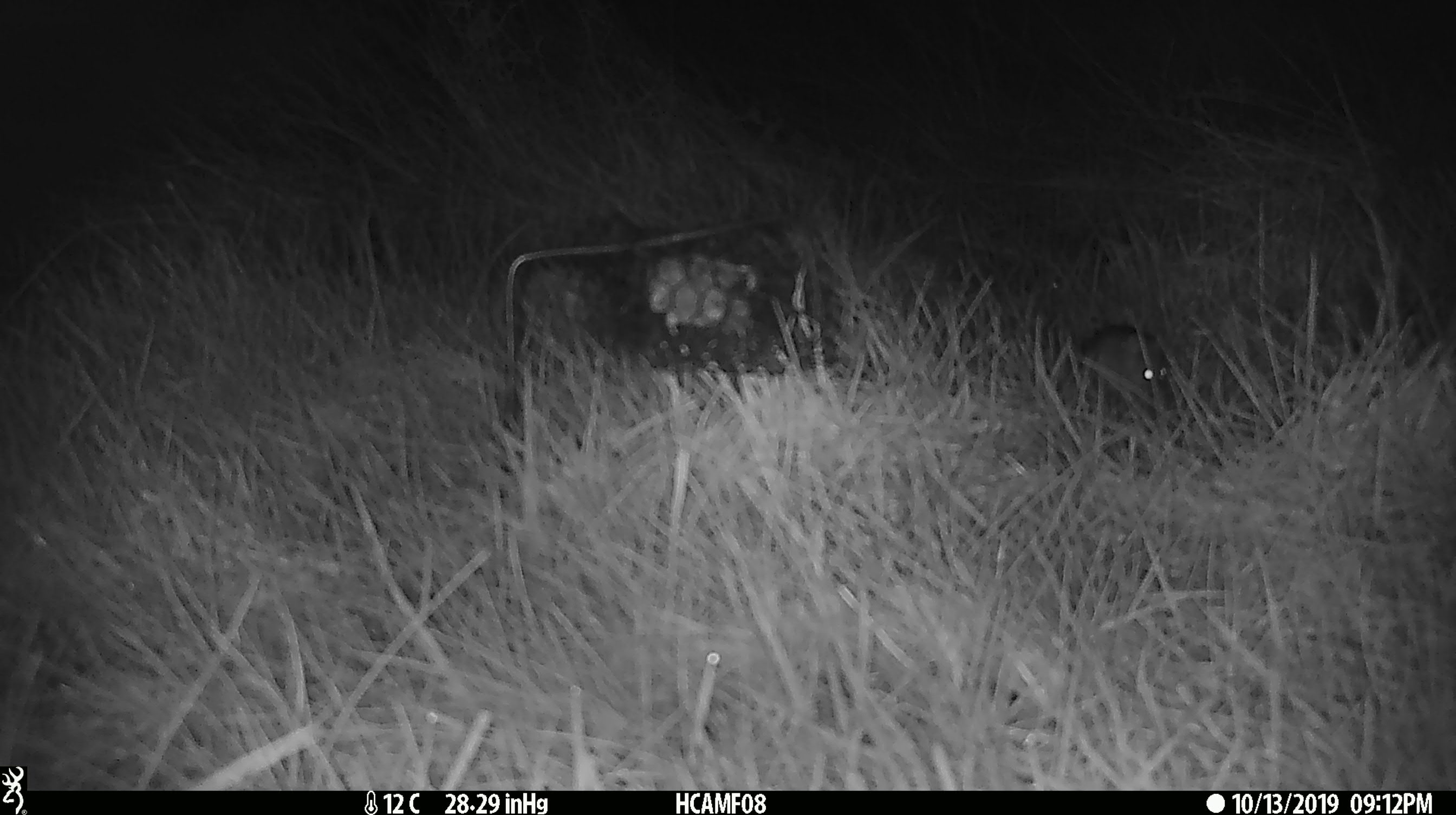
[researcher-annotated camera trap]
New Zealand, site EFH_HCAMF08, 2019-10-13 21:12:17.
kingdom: Animalia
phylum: Chordata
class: Mammalia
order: Rodentia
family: Muridae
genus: Mus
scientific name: Mus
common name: mouse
Mouse (Mus).